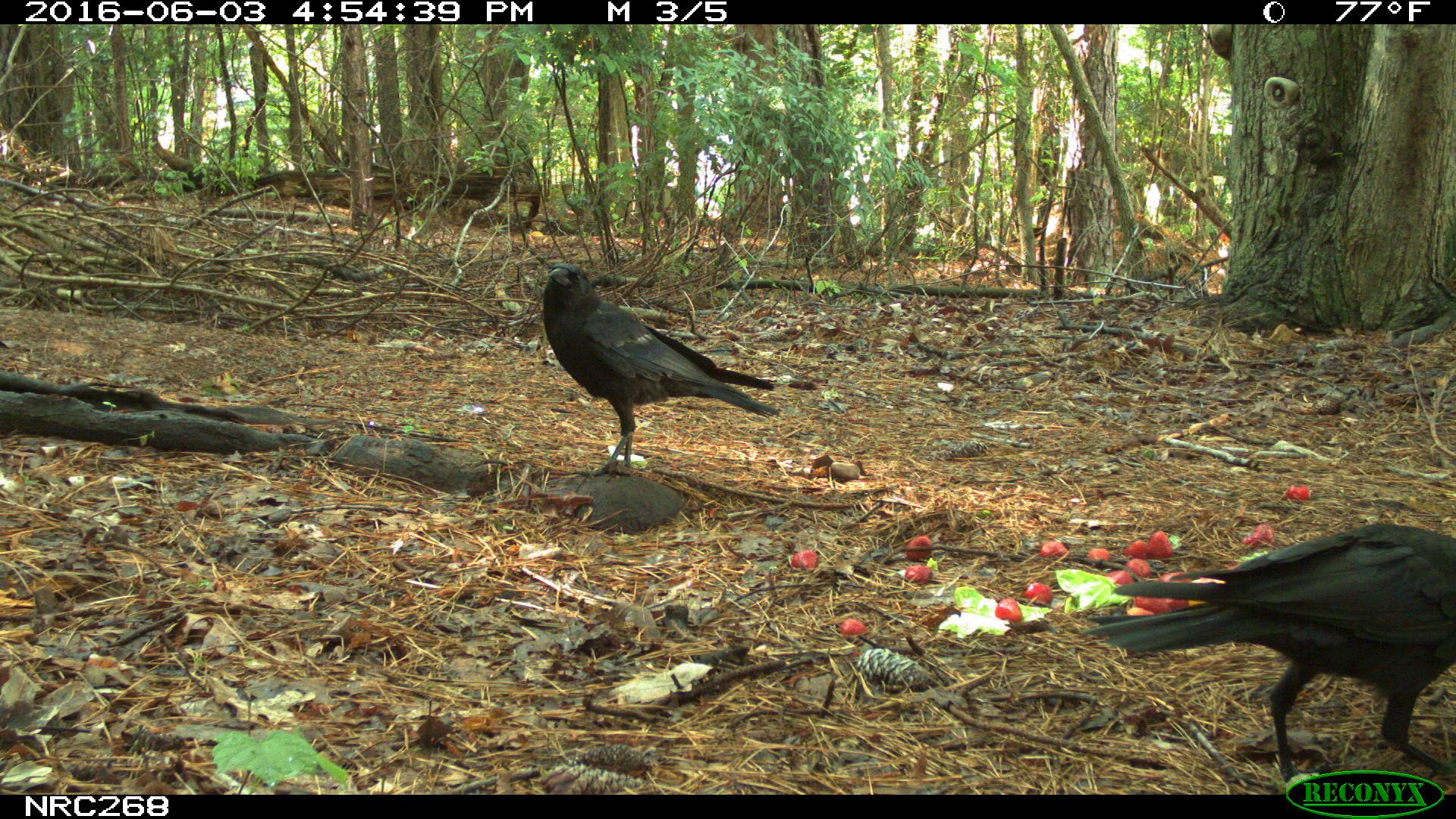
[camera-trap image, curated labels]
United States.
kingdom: Animalia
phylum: Chordata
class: Aves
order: Passeriformes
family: Corvidae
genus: Corvus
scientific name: Corvus brachyrhynchos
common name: american crow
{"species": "American Crow (Corvus brachyrhynchos)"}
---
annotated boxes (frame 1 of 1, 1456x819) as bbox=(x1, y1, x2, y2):
American Crow: bbox=(1111, 519, 1451, 782); bbox=(537, 263, 772, 474)